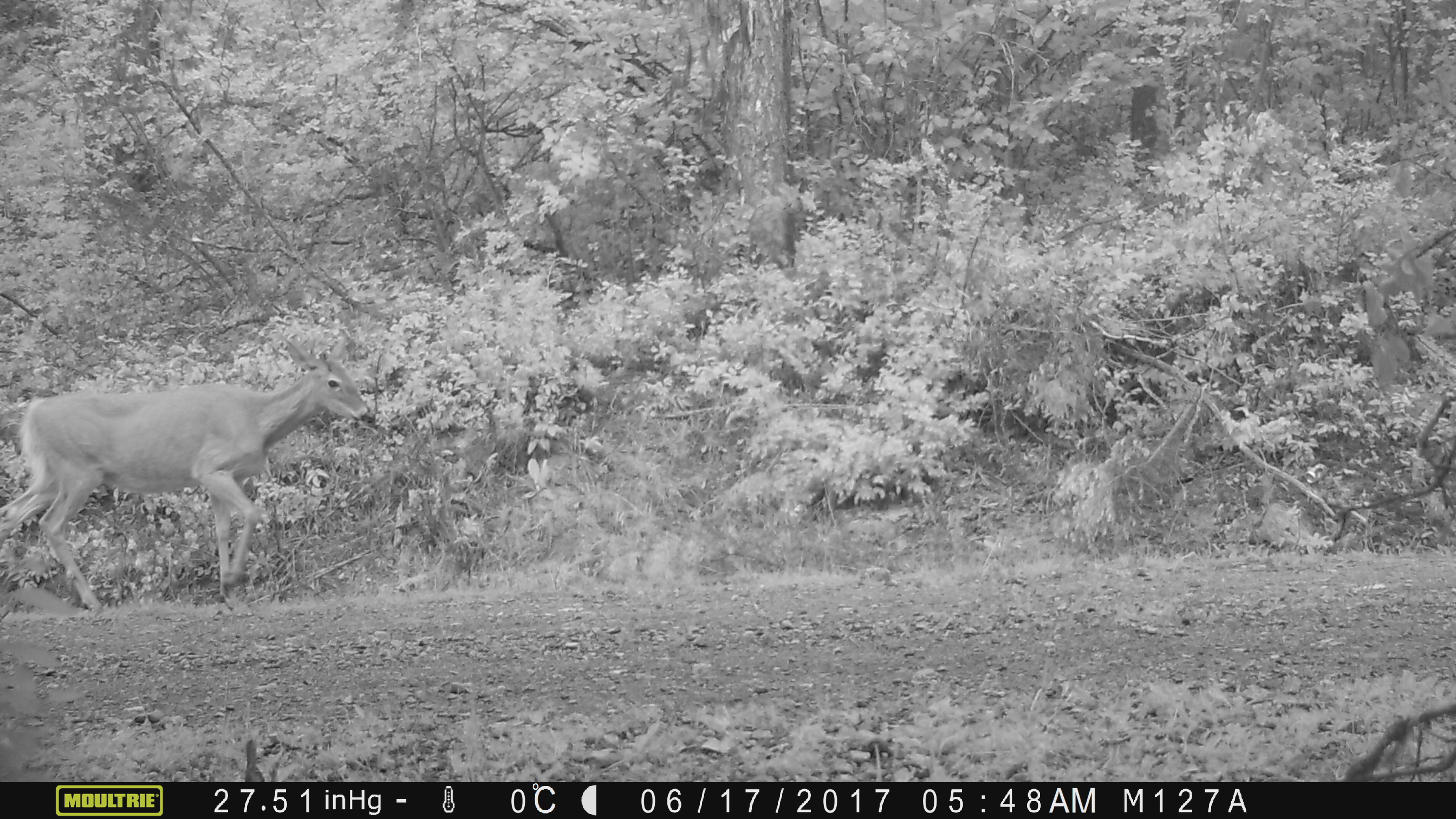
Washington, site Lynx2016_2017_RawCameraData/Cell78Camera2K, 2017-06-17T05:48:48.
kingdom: Animalia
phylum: Chordata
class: Mammalia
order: Artiodactyla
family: Cervidae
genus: Odocoileus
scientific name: Odocoileus virginianus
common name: white-tailed deer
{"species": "Odocoileus virginianus (white-tailed deer)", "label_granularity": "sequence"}